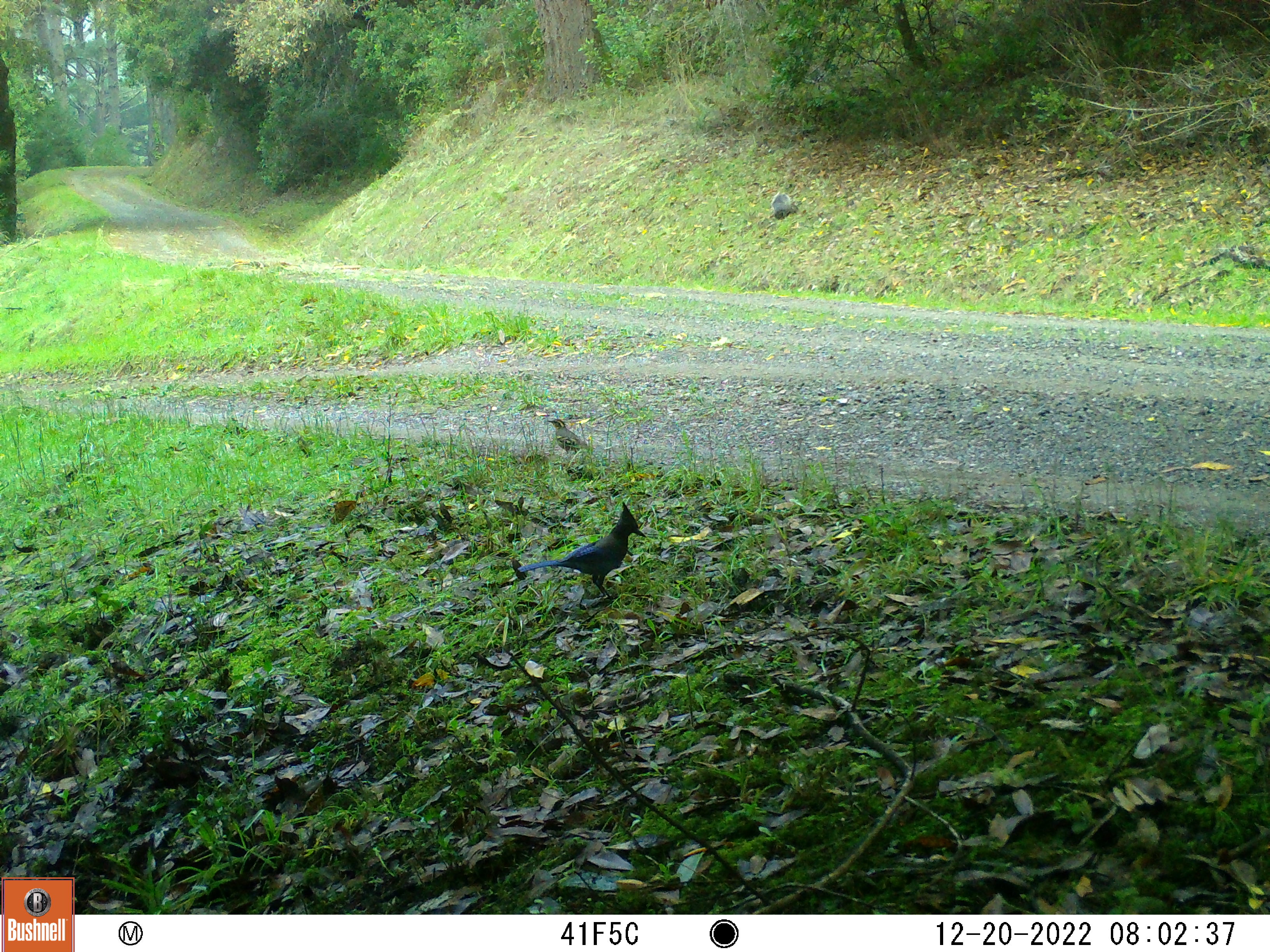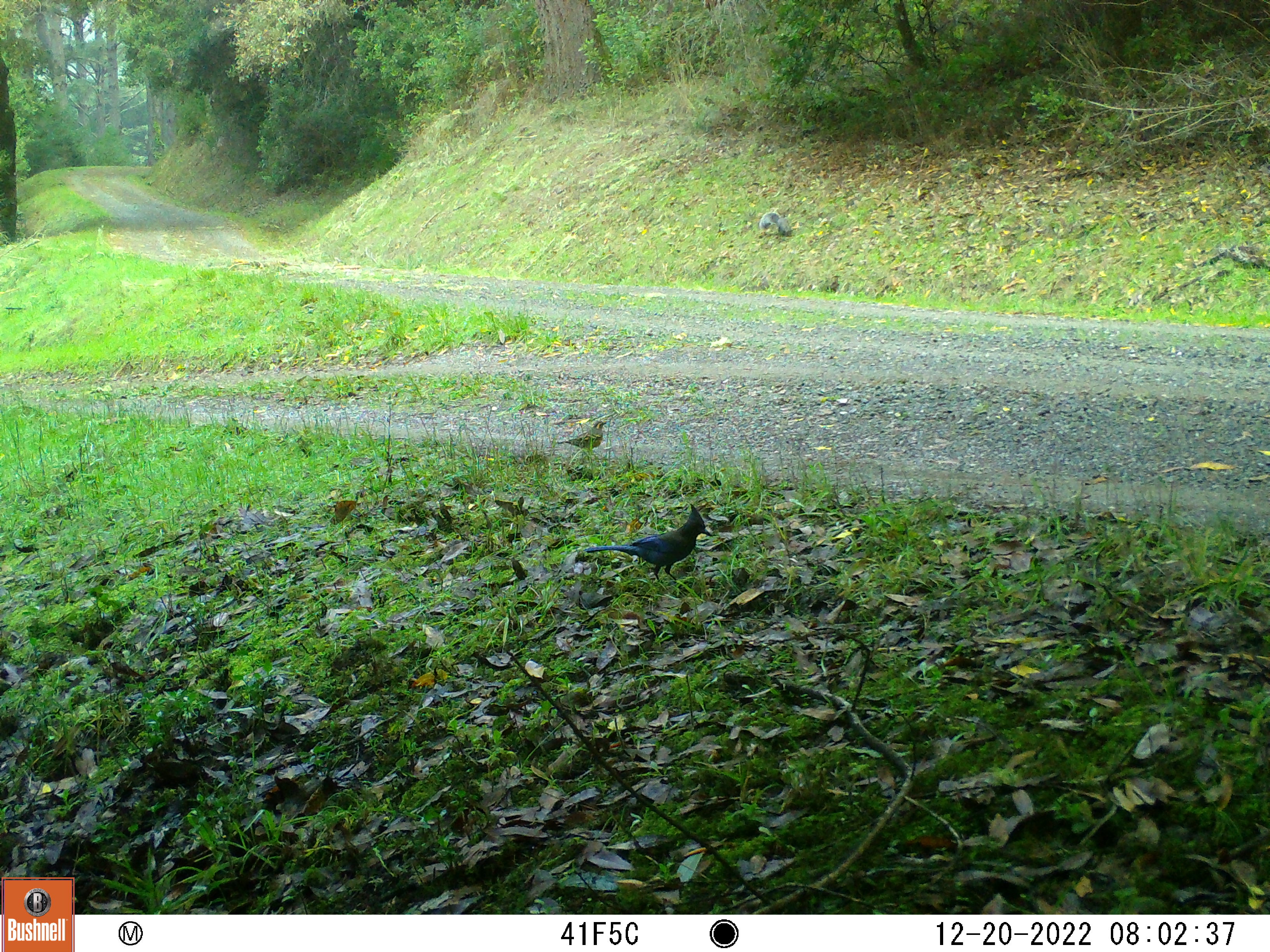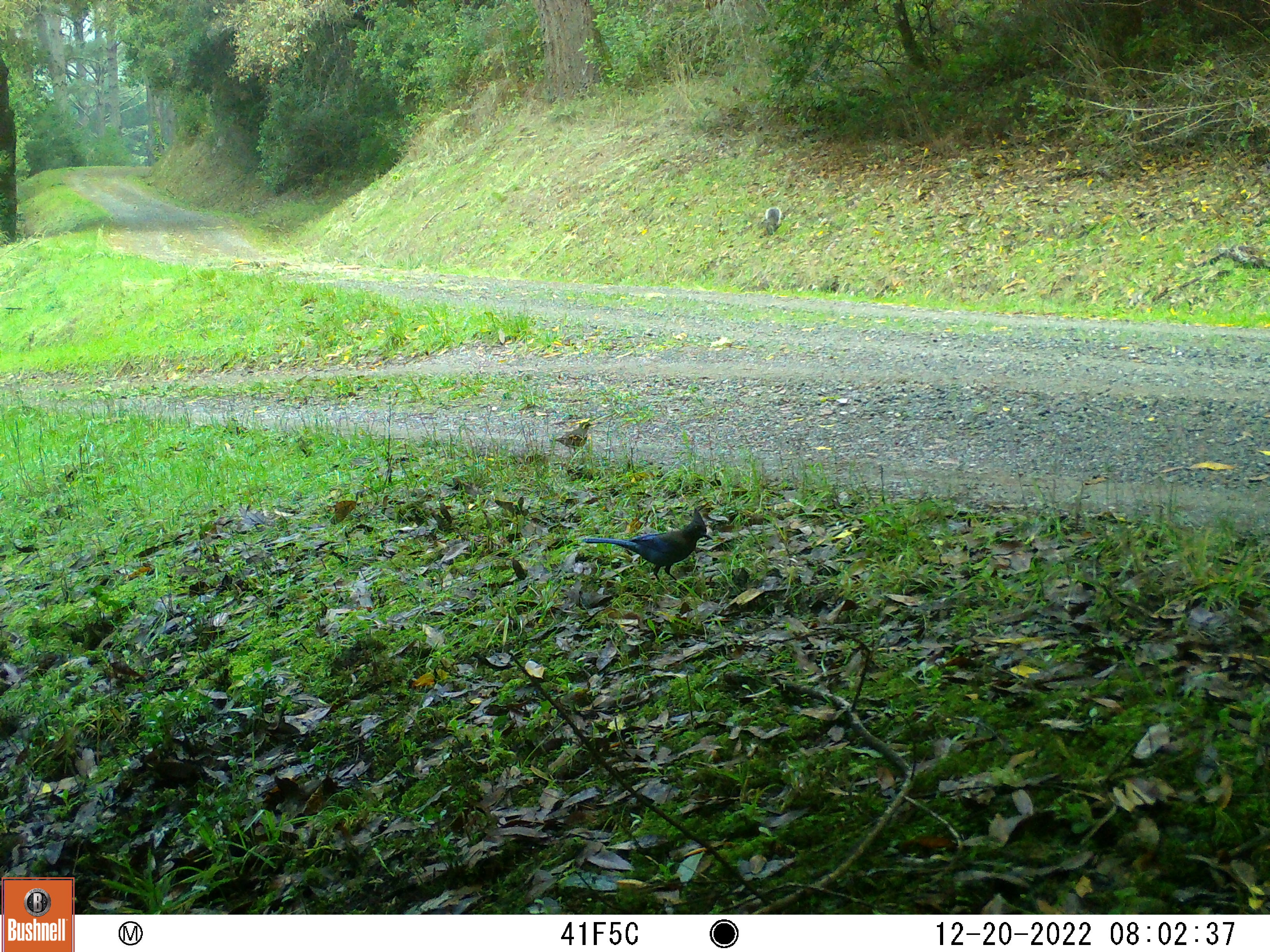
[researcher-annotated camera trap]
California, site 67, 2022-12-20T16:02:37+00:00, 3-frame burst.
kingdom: Animalia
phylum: Chordata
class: Aves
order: Passeriformes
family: Corvidae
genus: Cyanocitta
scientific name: Cyanocitta stelleri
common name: steller's jay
Steller's jay (Cyanocitta stelleri).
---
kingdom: Animalia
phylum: Chordata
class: Aves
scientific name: Aves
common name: bird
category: unknown bird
Unknown bird (bird) (Aves).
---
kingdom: Animalia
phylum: Chordata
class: Mammalia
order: Rodentia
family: Sciuridae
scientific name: Sciuridae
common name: squirrel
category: unknown squirrel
Unknown squirrel (squirrel) (Sciuridae).